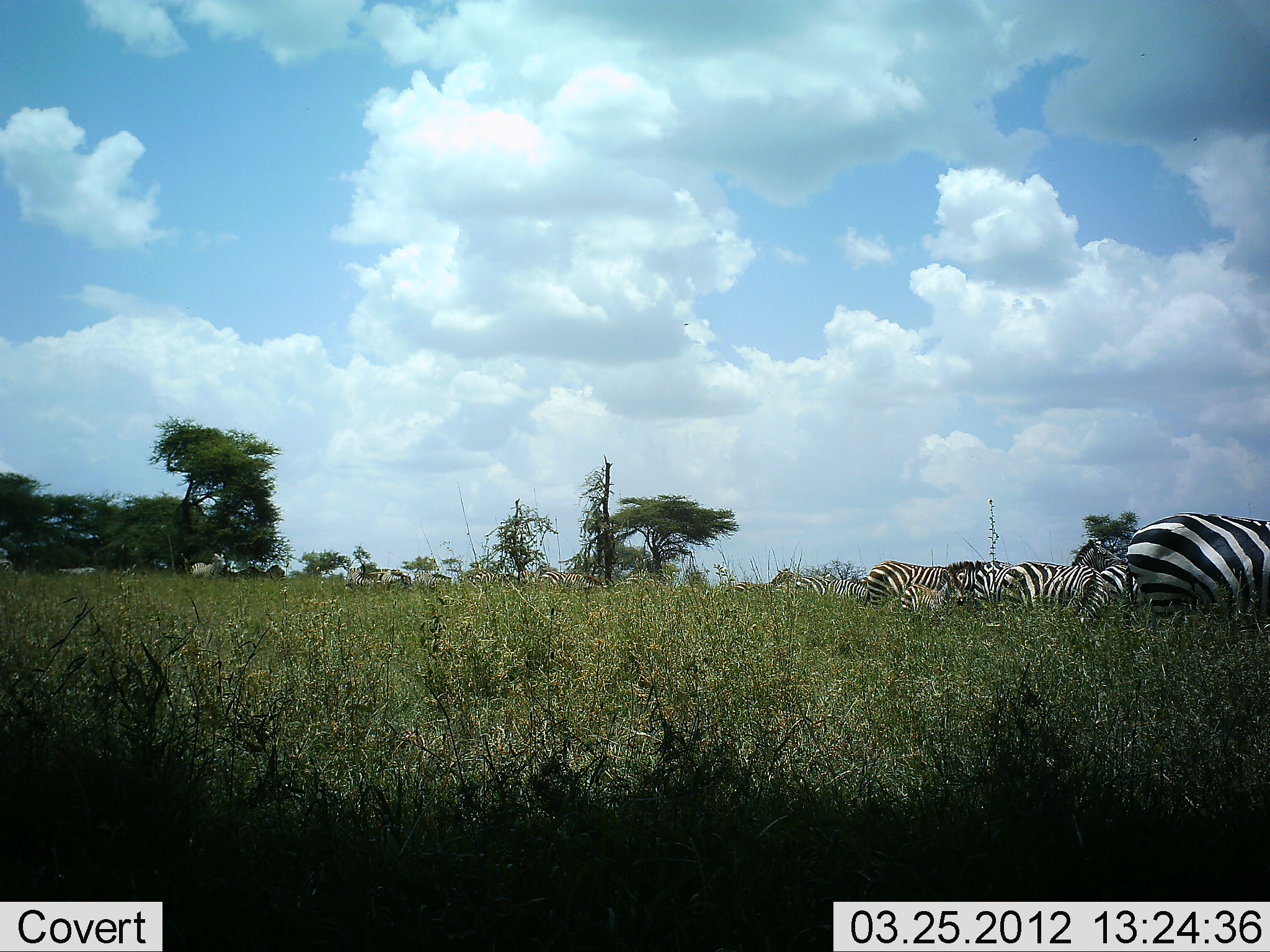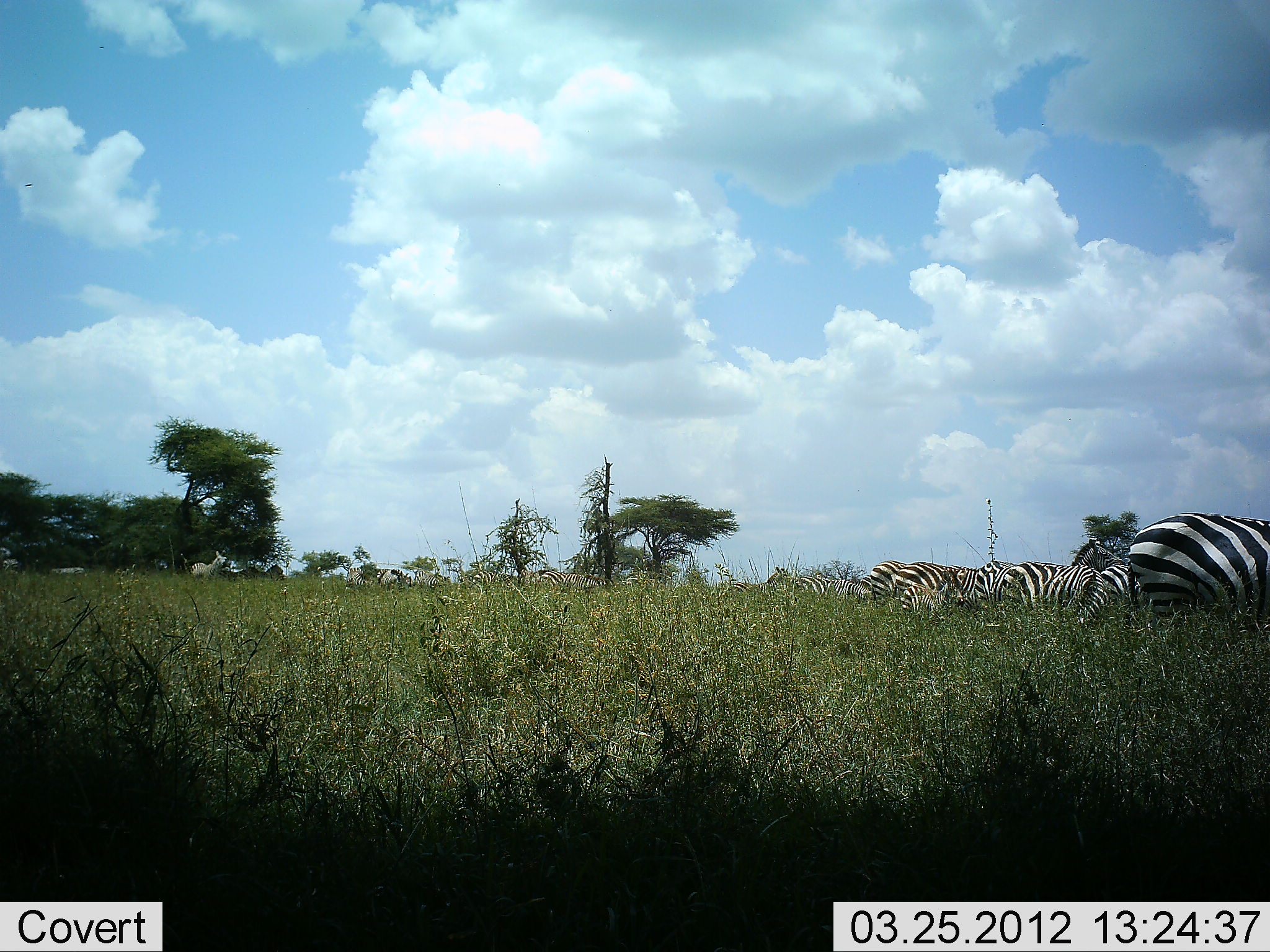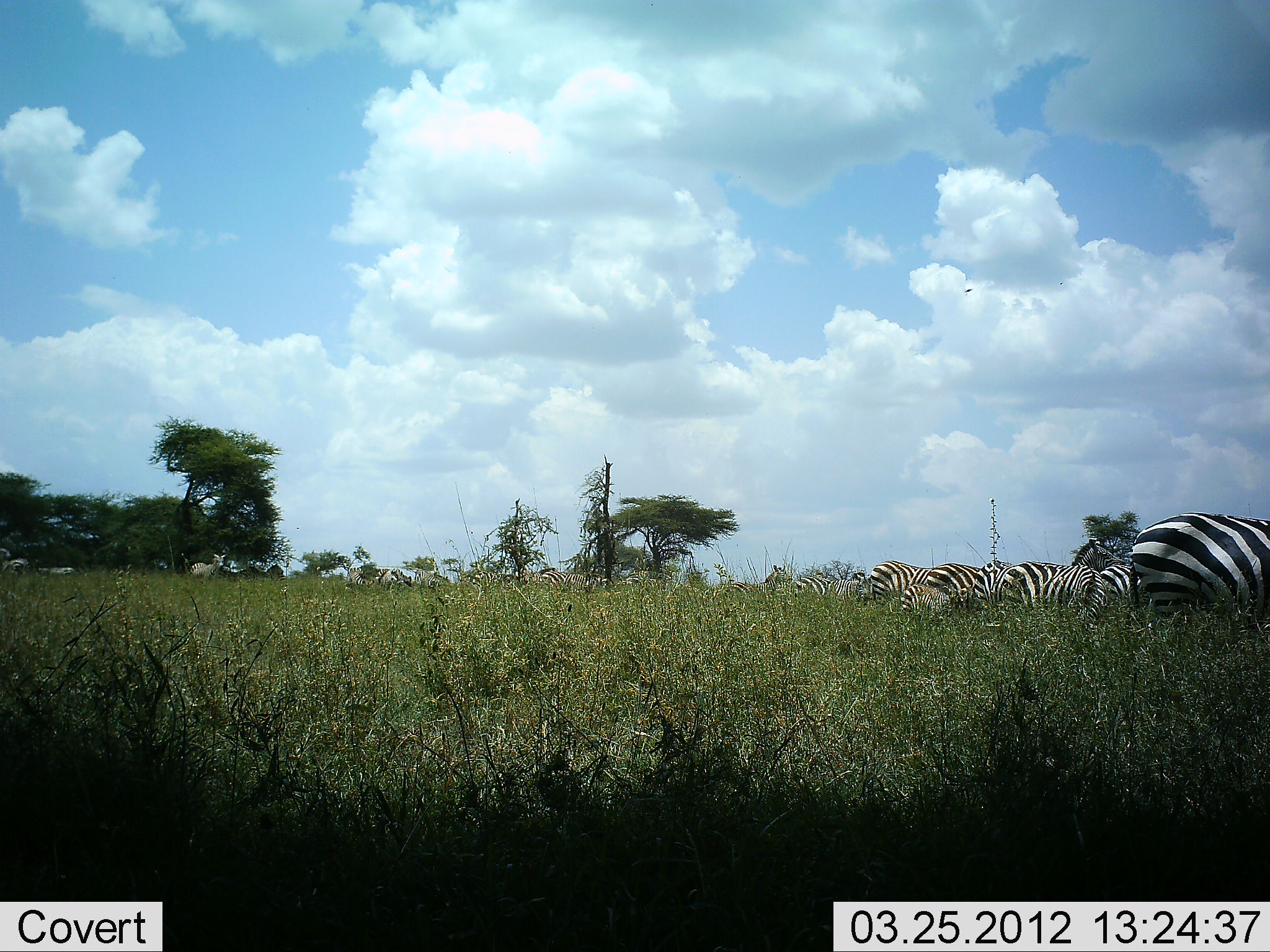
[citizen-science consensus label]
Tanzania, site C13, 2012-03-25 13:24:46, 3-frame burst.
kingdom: Animalia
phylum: Chordata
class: Mammalia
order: Perissodactyla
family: Equidae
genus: Equus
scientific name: Equus quagga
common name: plains zebra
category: zebra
Zebra (plains zebra) (Equus quagga), count 11-50. Behavior (volunteer vote fractions): standing 68%, resting 8%, moving 36%, interacting 0%. Young present (vote fraction): 8%. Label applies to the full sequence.